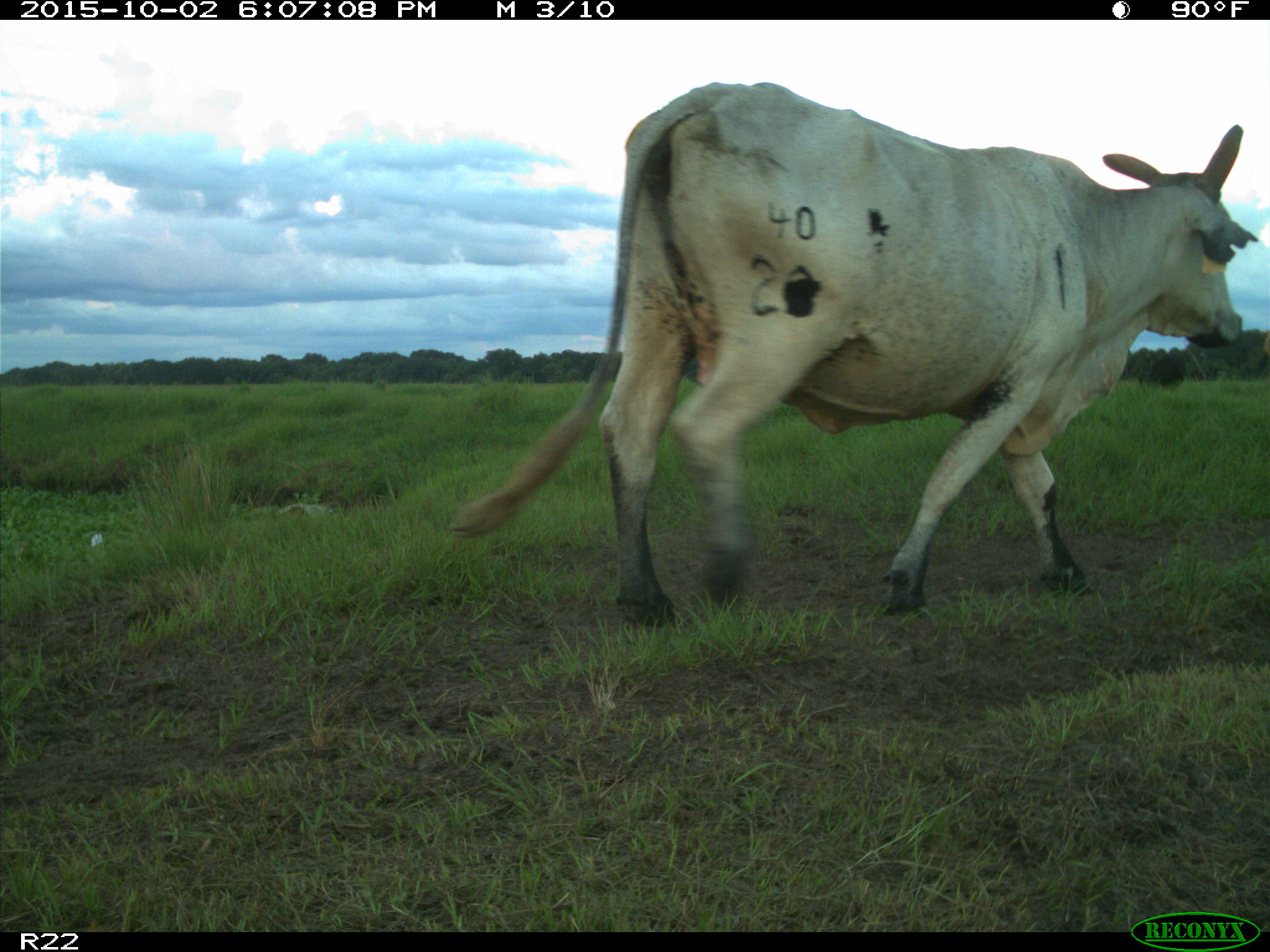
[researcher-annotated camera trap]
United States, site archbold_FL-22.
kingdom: Animalia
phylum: Chordata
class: Mammalia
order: Artiodactyla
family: Bovidae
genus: Bos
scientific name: Bos taurus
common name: domestic cow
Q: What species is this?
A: Bos taurus (domestic cow).